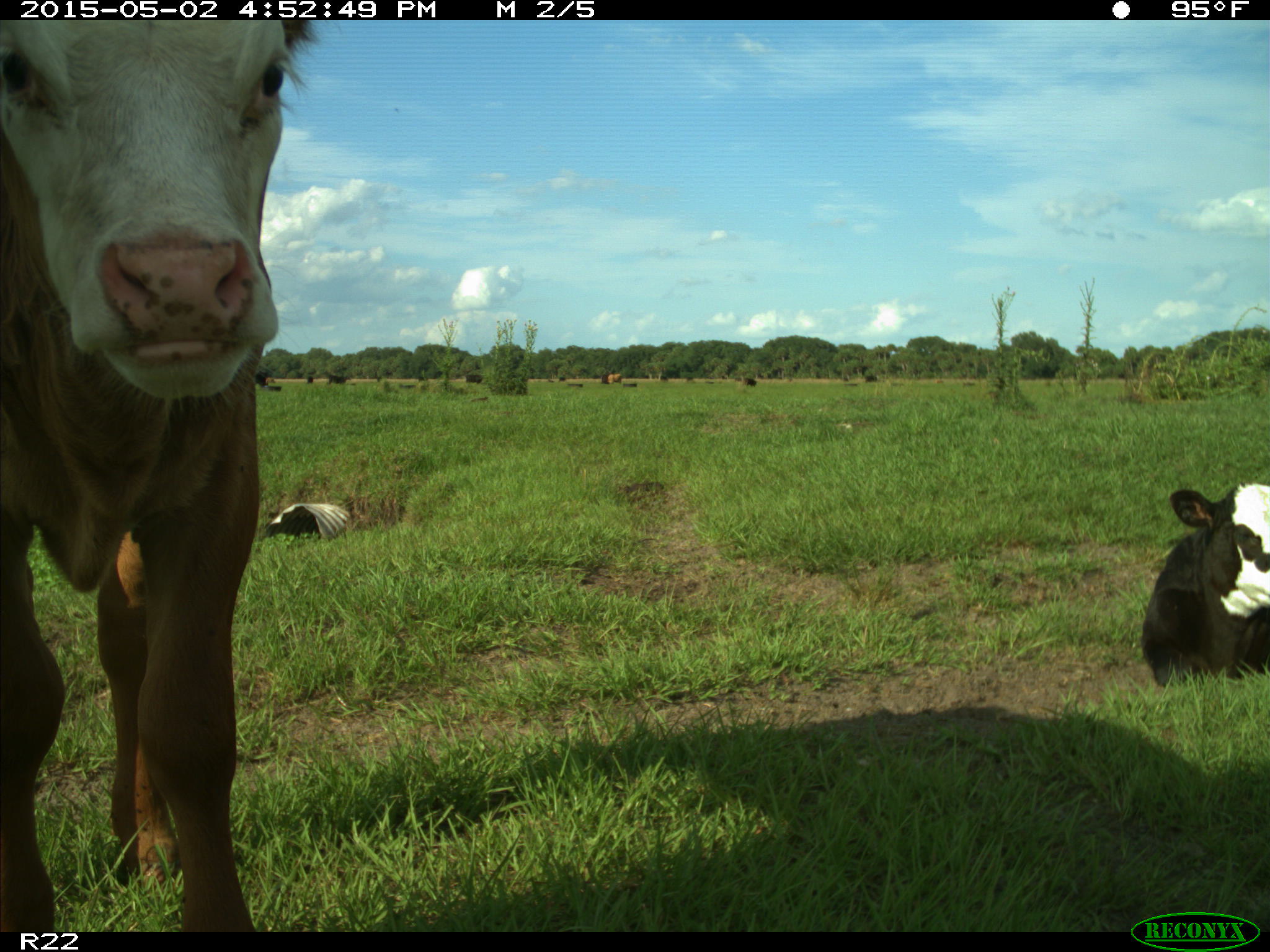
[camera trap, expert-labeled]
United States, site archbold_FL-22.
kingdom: Animalia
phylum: Chordata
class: Mammalia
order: Artiodactyla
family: Bovidae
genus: Bos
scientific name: Bos taurus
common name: domestic cow